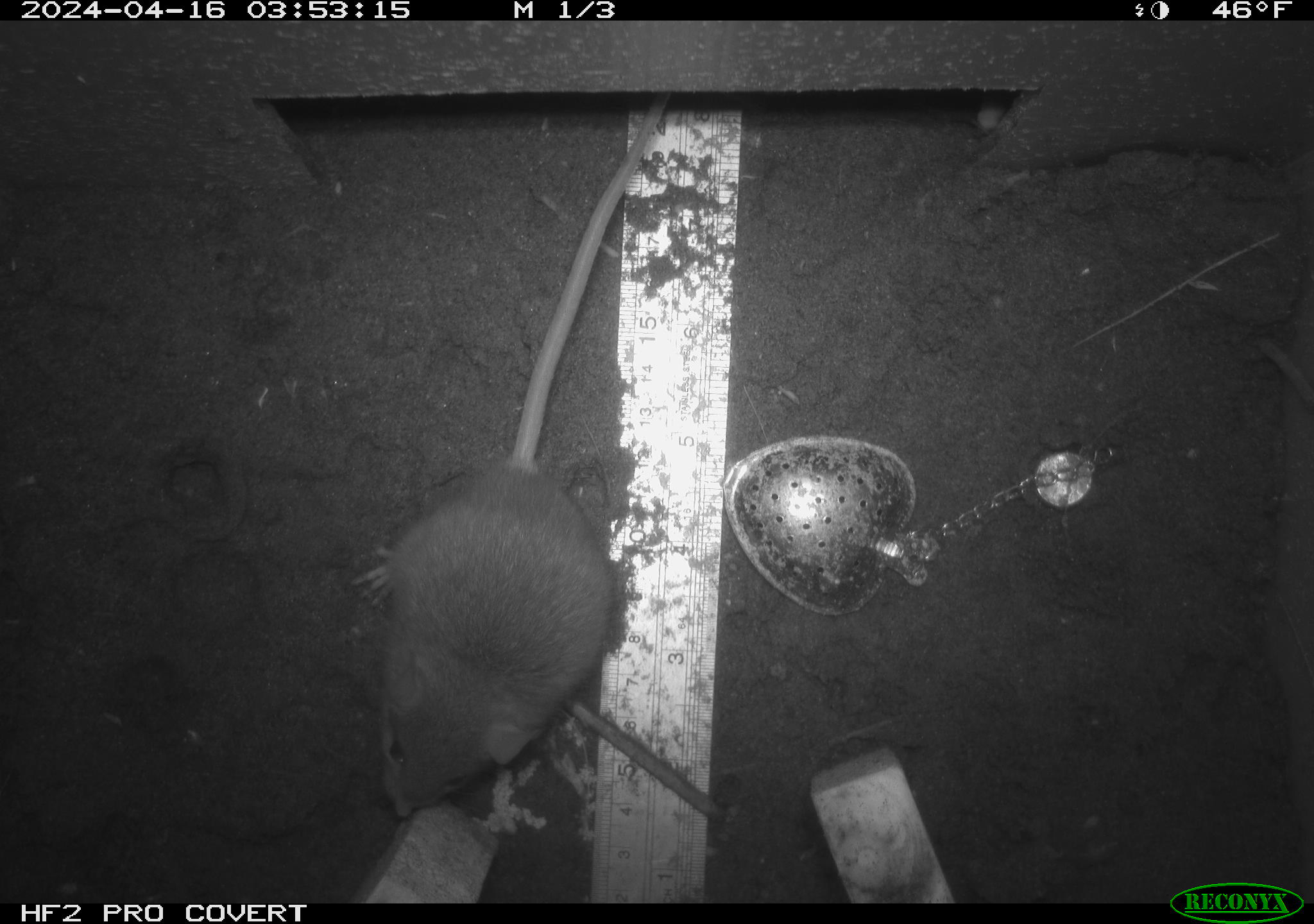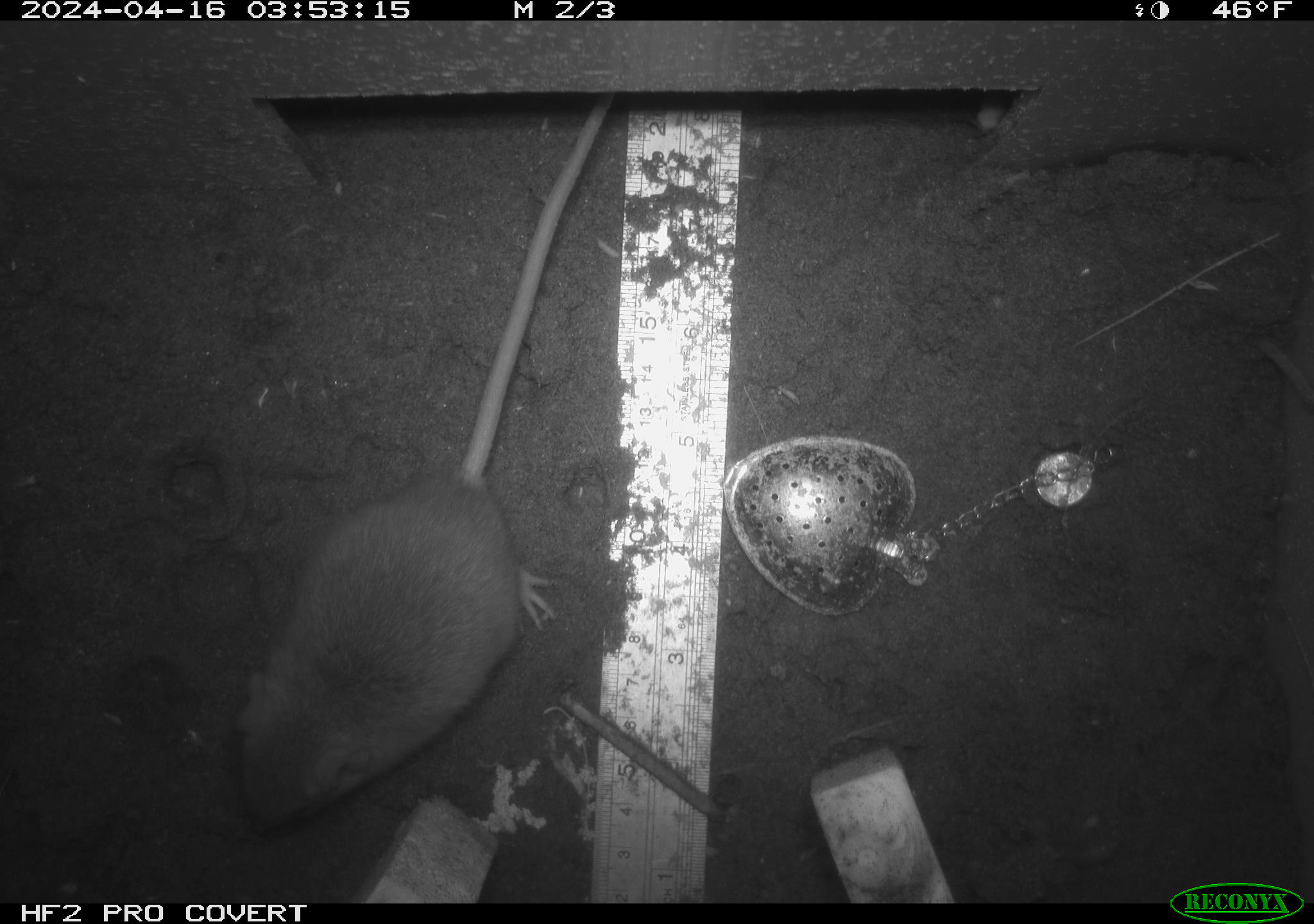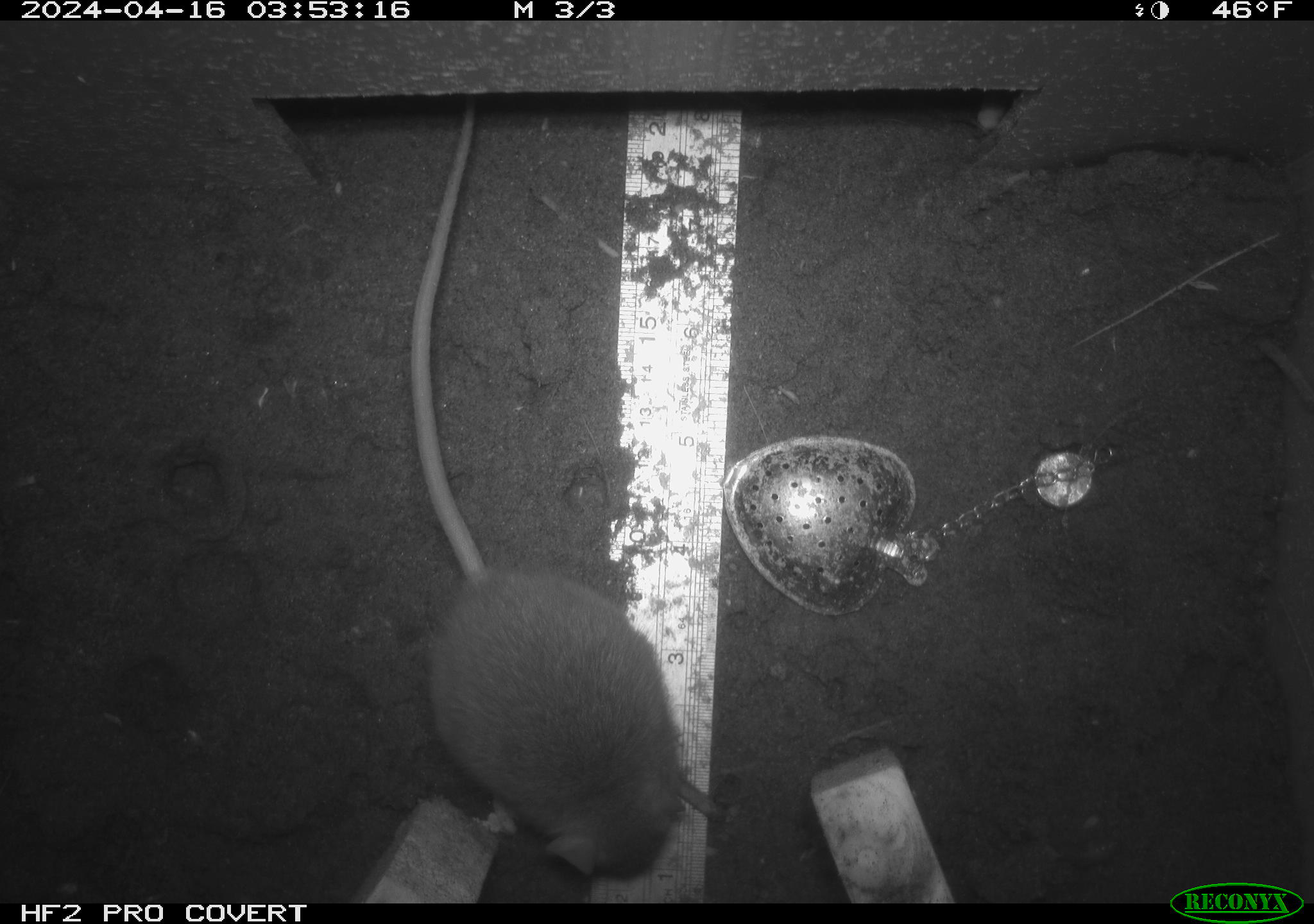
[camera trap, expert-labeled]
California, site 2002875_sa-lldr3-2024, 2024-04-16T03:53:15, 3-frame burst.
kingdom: Animalia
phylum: Chordata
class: Mammalia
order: Rodentia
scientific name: Rodentia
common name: rodent